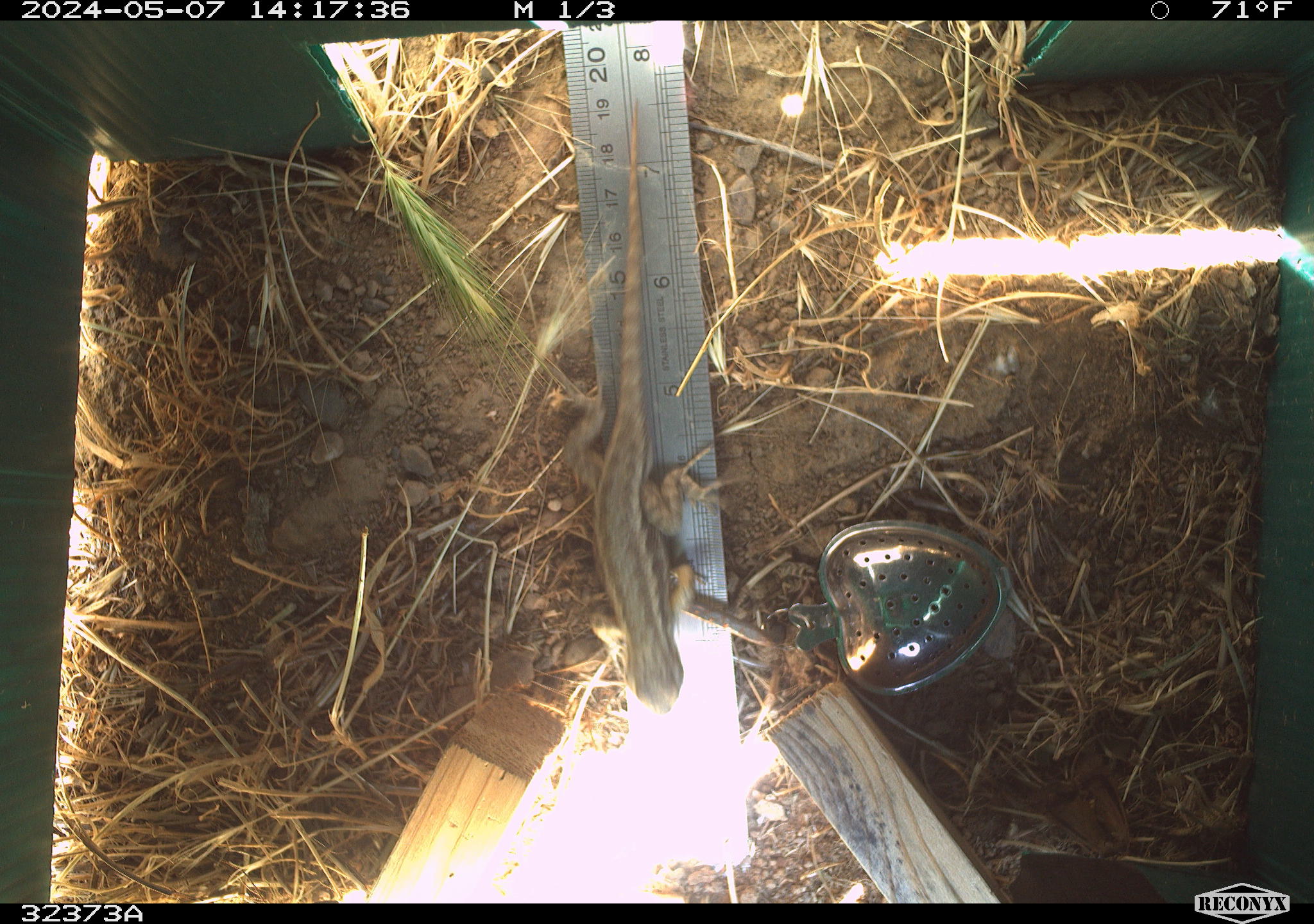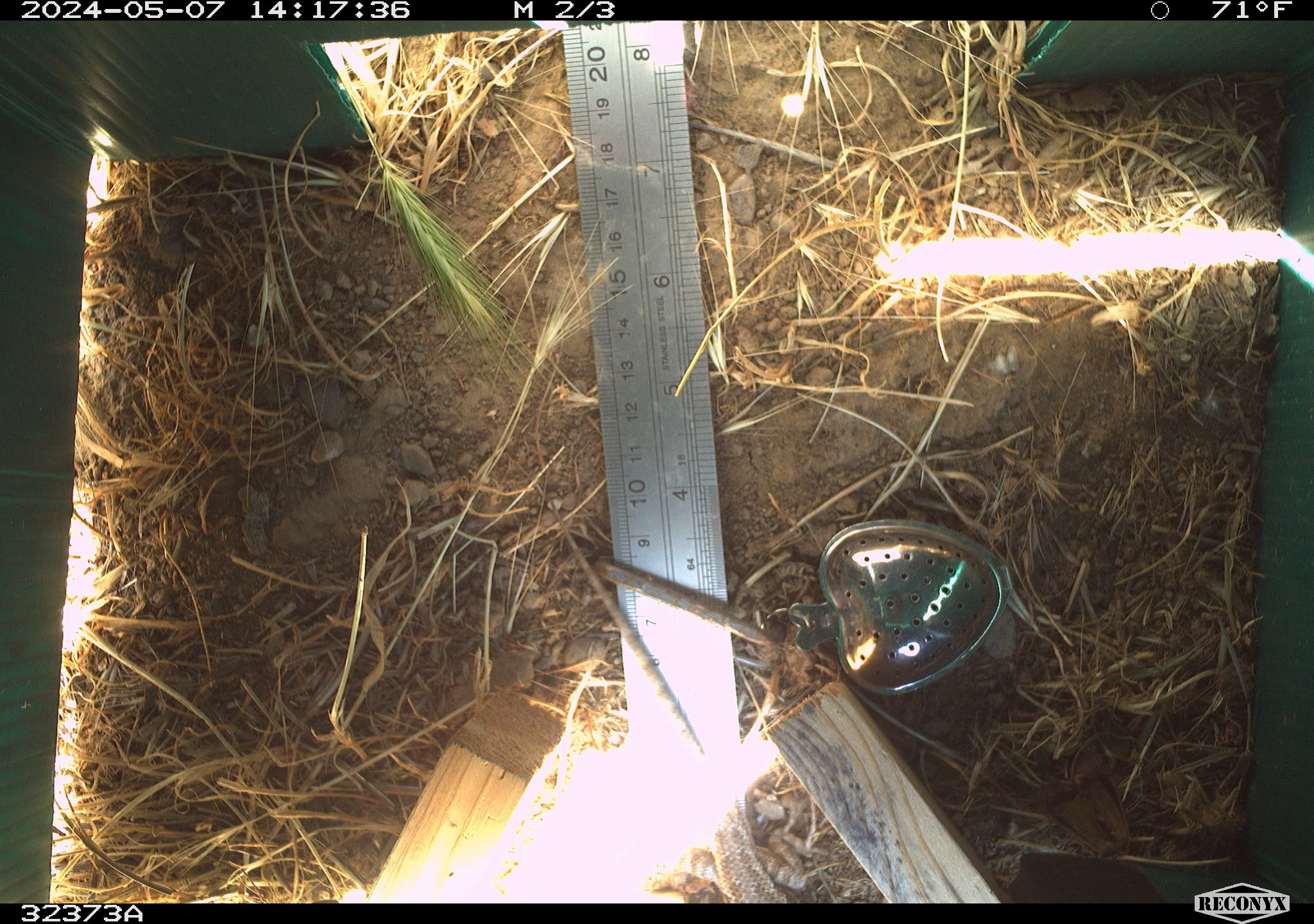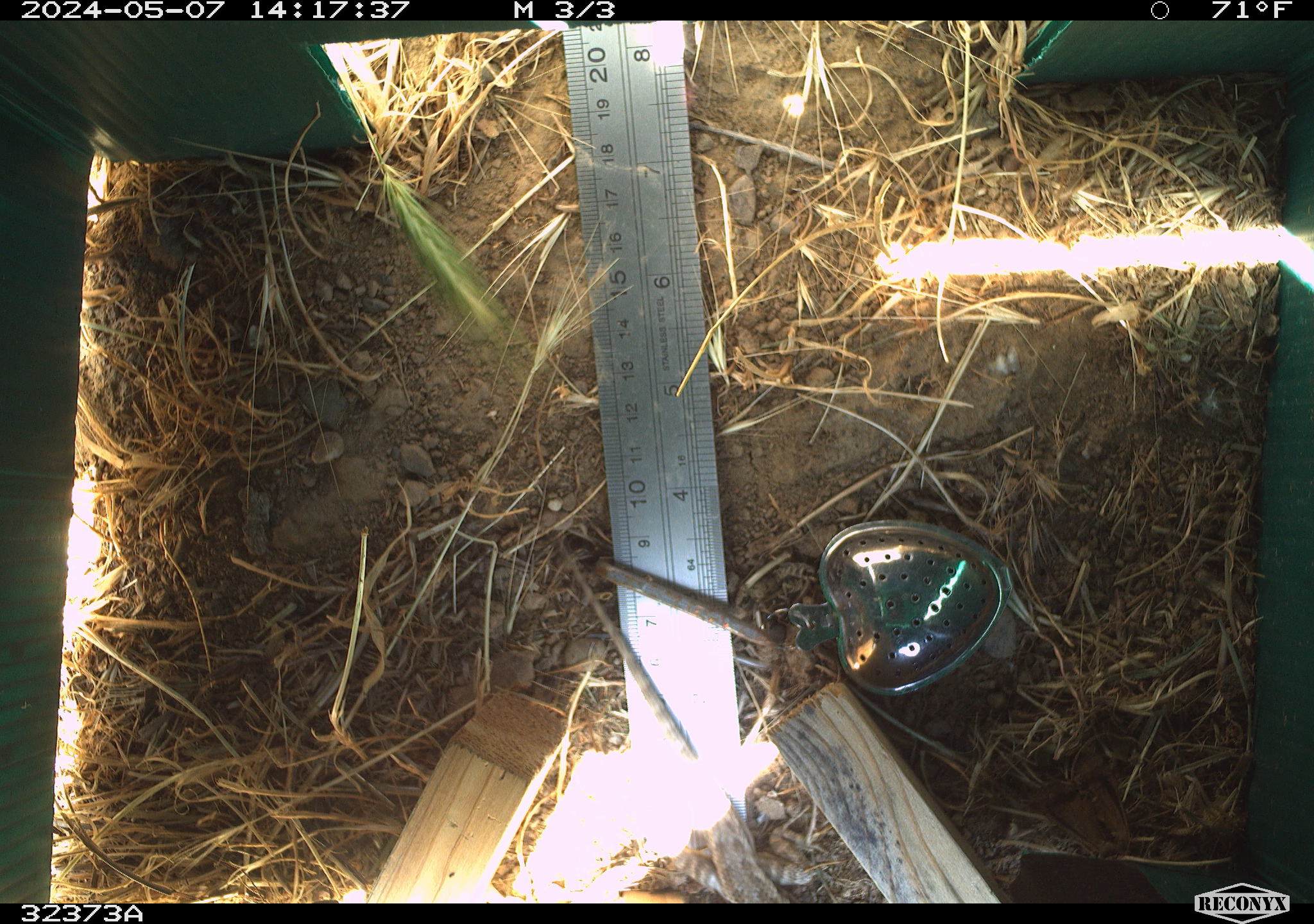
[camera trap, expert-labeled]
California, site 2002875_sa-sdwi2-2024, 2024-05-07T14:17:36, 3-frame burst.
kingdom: Animalia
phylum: Chordata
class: Reptilia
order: Squamata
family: Phrynosomatidae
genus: Sceloporus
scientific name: Sceloporus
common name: spiny lizards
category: sceloporus species